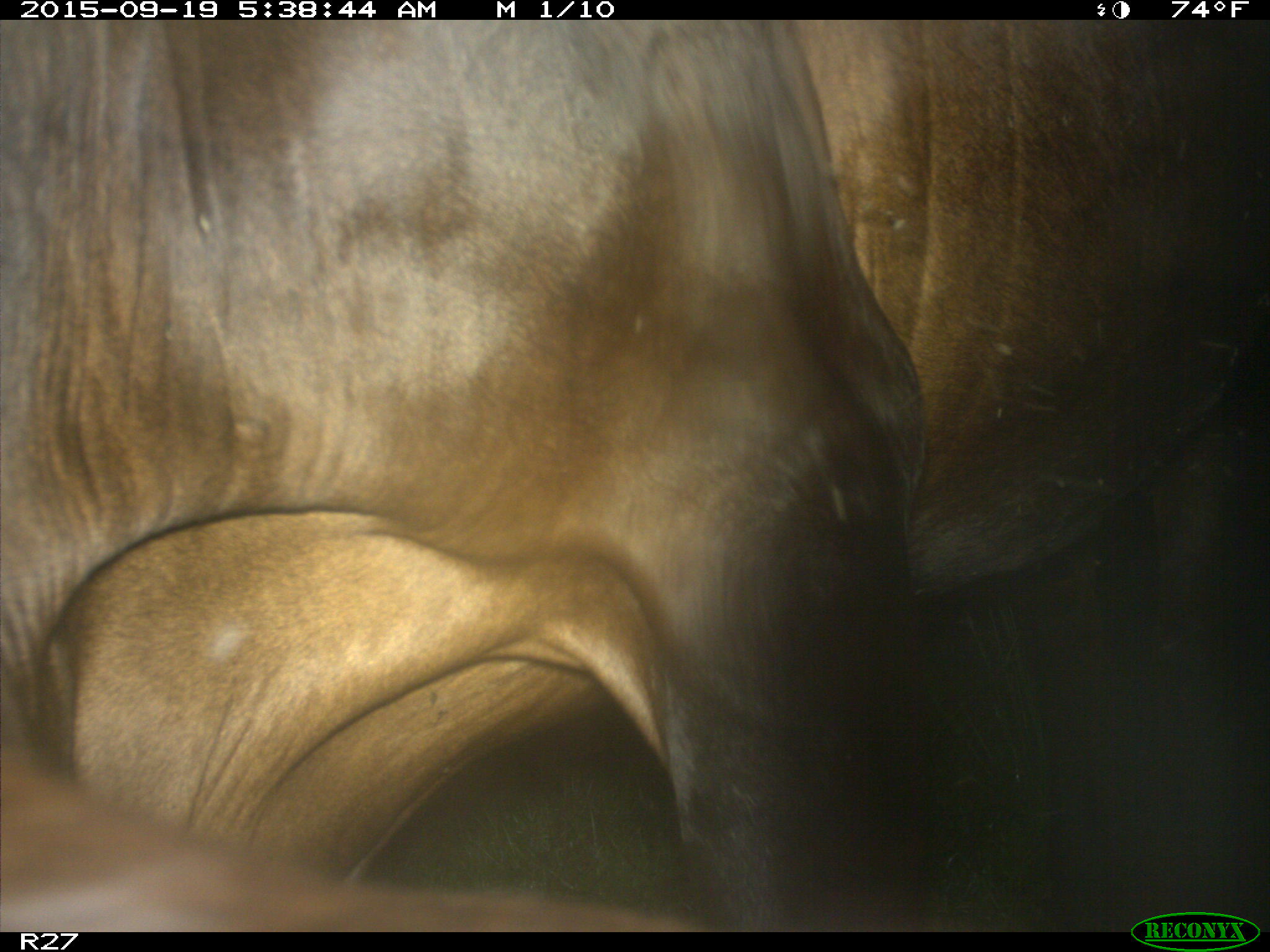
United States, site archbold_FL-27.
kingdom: Animalia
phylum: Chordata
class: Mammalia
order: Artiodactyla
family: Bovidae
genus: Bos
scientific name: Bos taurus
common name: domestic cow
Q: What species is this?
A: Bos taurus (domestic cow).